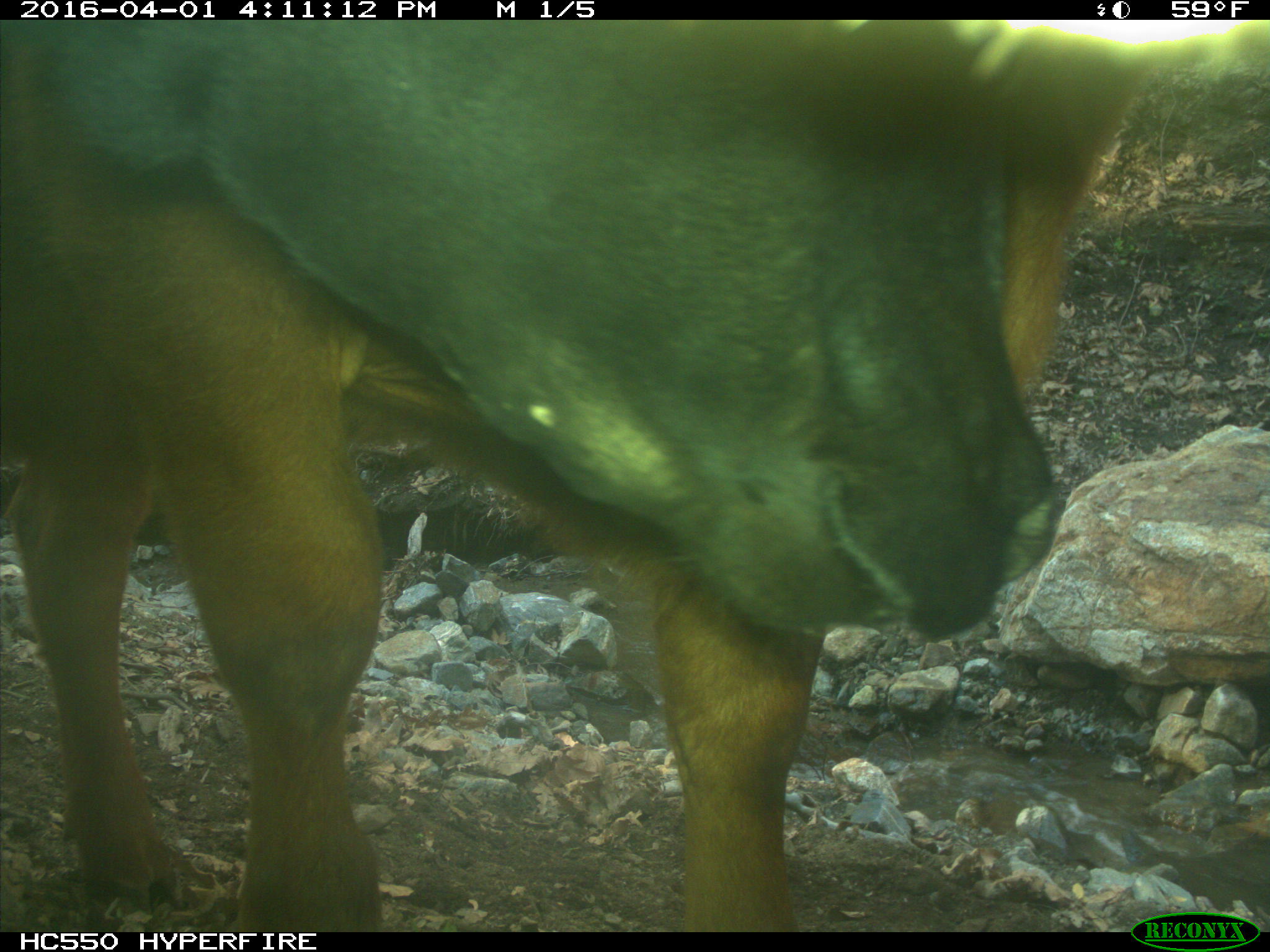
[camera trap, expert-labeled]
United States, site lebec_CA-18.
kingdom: Animalia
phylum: Chordata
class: Mammalia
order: Artiodactyla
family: Bovidae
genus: Bos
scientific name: Bos taurus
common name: domestic cow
Bos taurus (domestic cow).